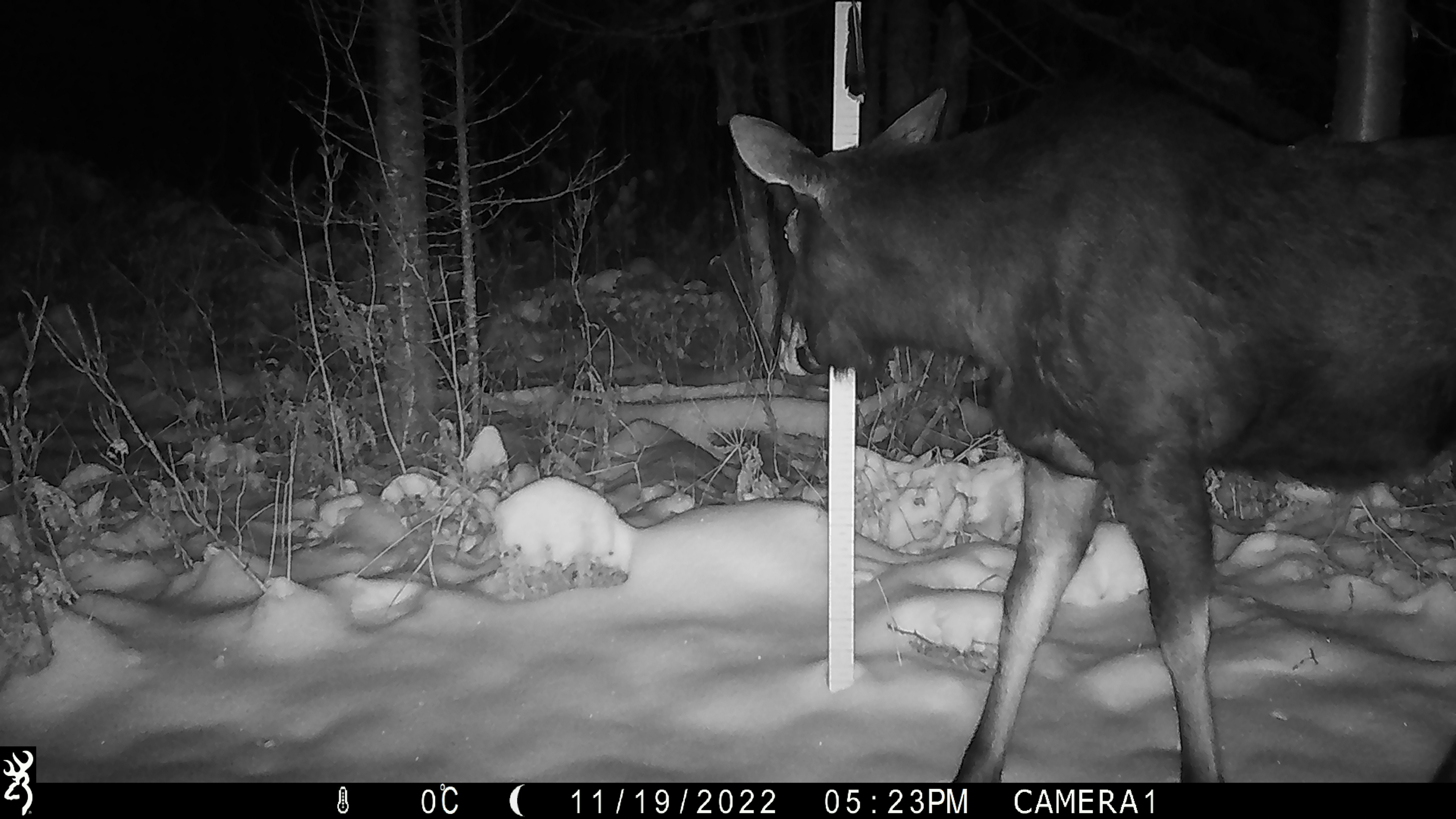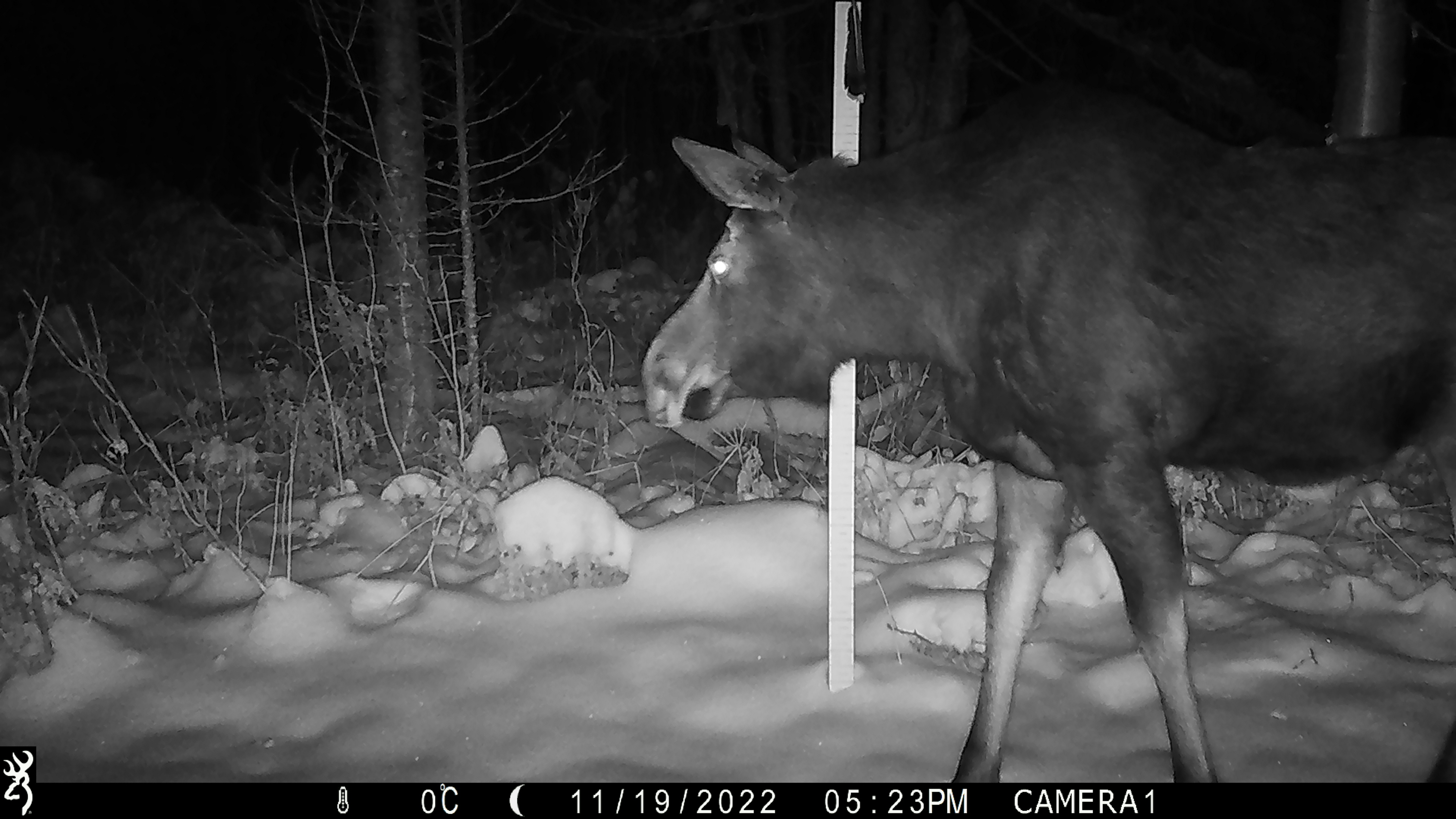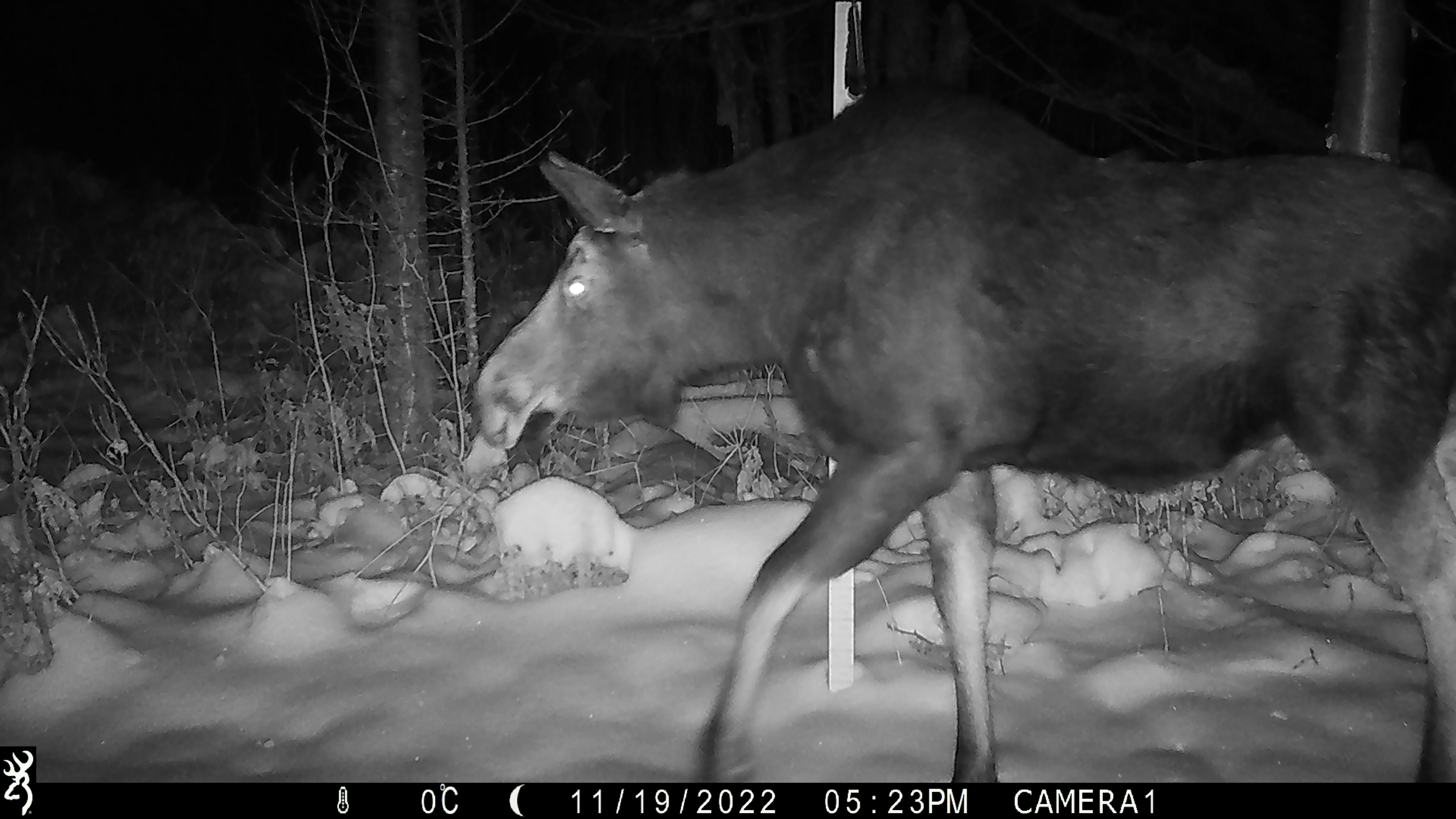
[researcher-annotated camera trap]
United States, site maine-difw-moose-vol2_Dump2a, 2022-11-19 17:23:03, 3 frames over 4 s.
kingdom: Animalia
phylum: Chordata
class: Mammalia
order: Artiodactyla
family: Cervidae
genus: Alces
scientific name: Alces alces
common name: moose